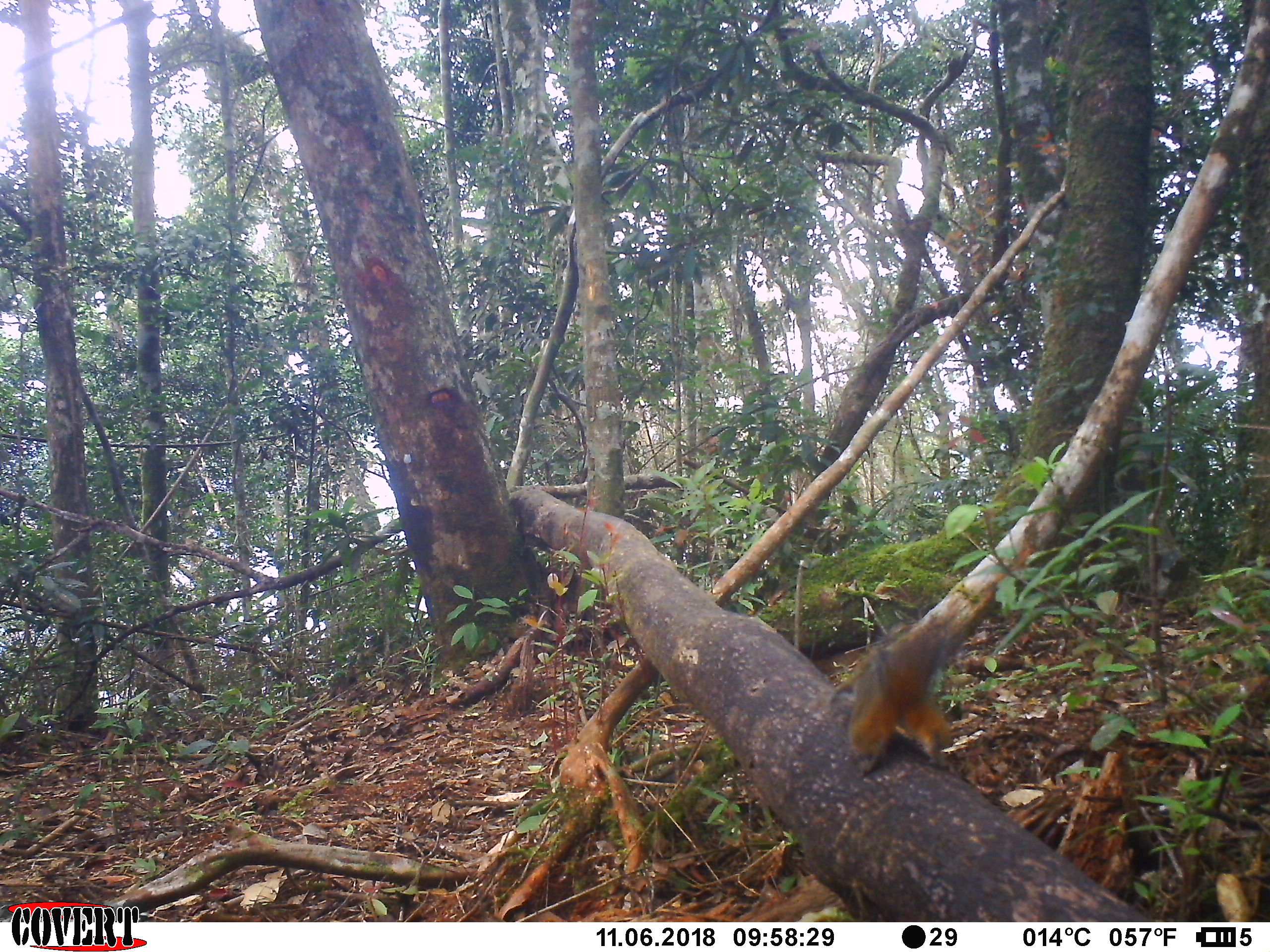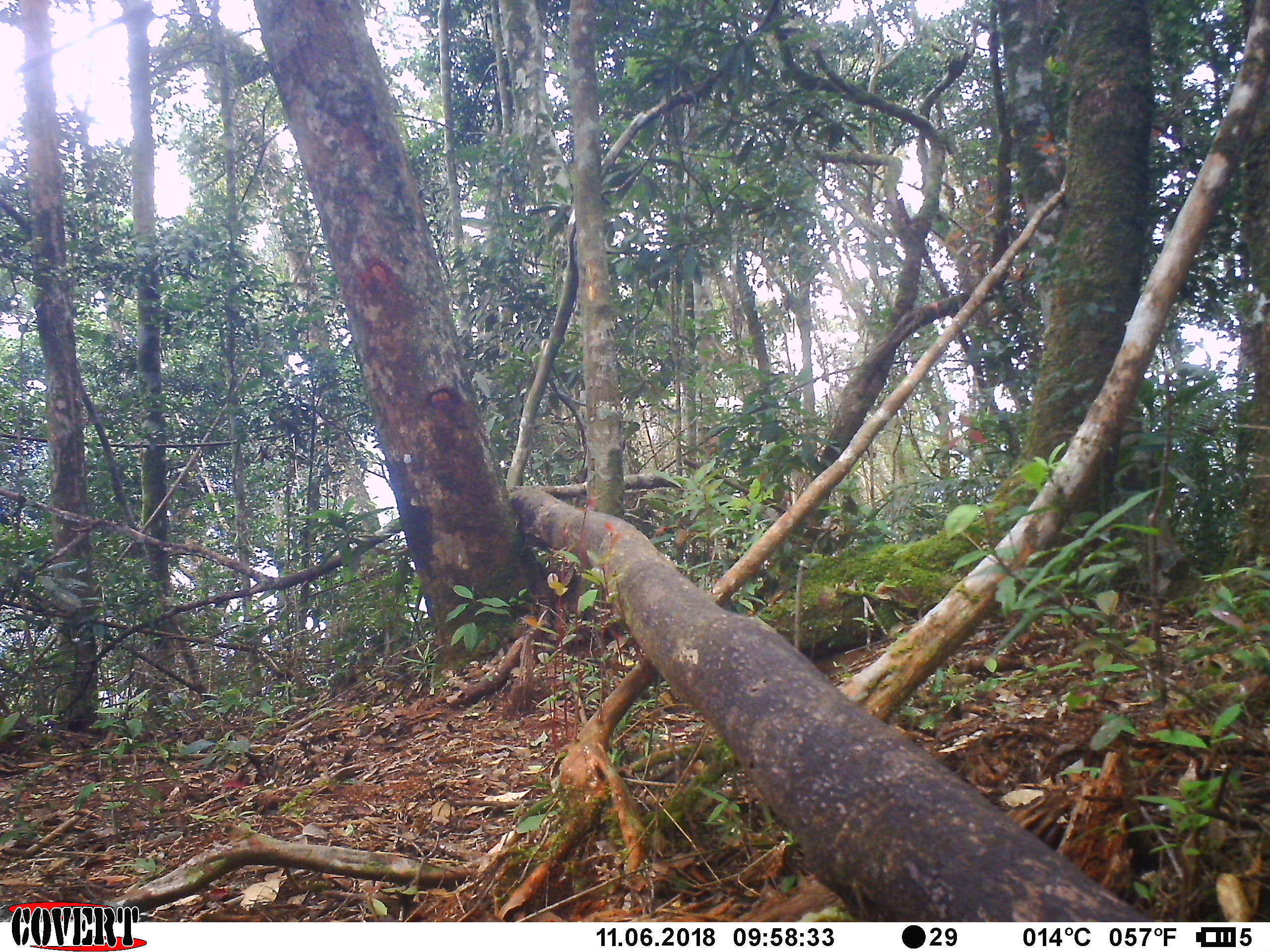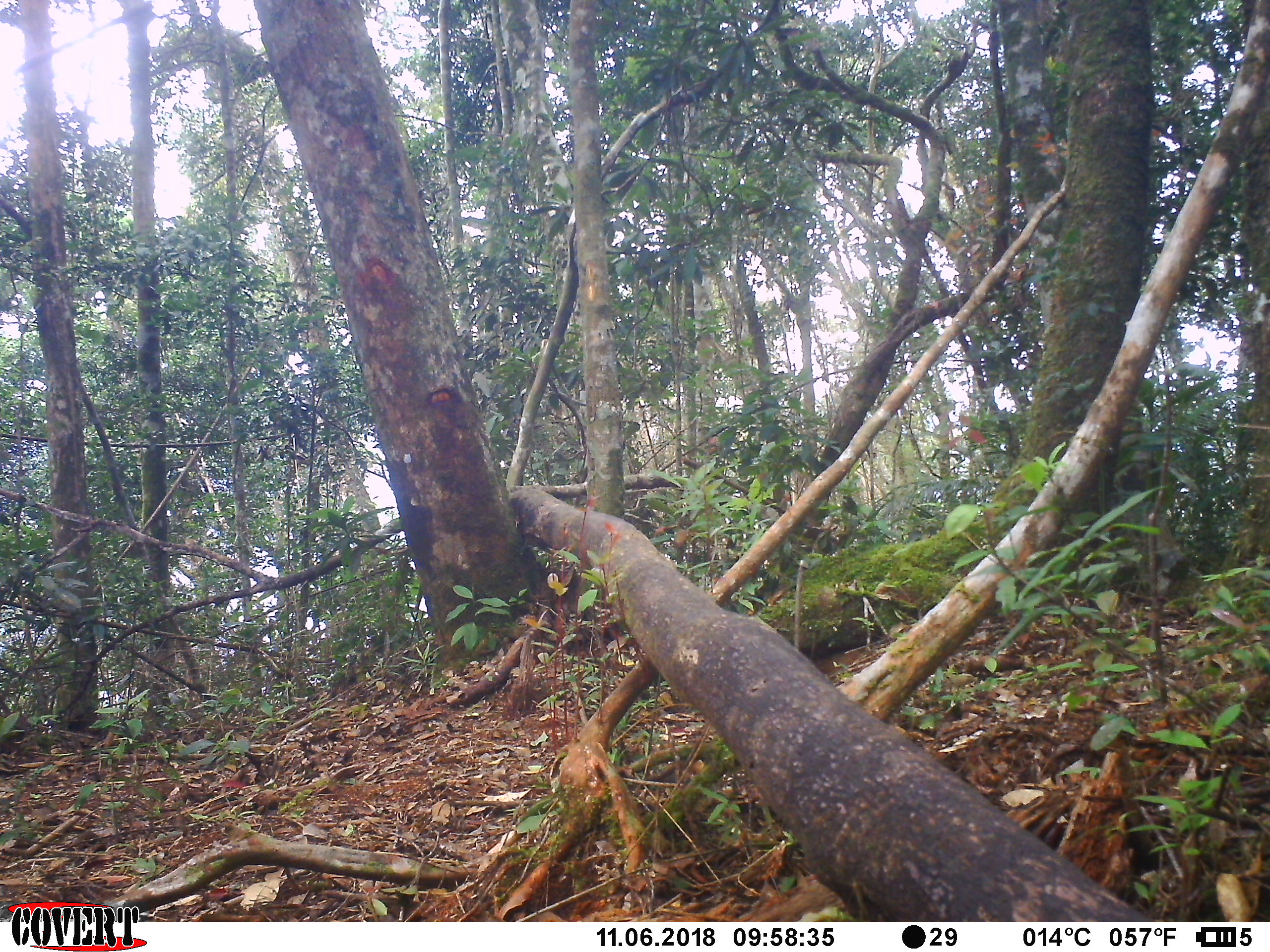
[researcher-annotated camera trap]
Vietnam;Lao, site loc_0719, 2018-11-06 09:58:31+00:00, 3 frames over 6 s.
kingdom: Animalia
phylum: Chordata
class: Mammalia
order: Rodentia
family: Sciuridae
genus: Dremomys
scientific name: Dremomys rufigenis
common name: red-cheeked squirrel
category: red cheeked squirrel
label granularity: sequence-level